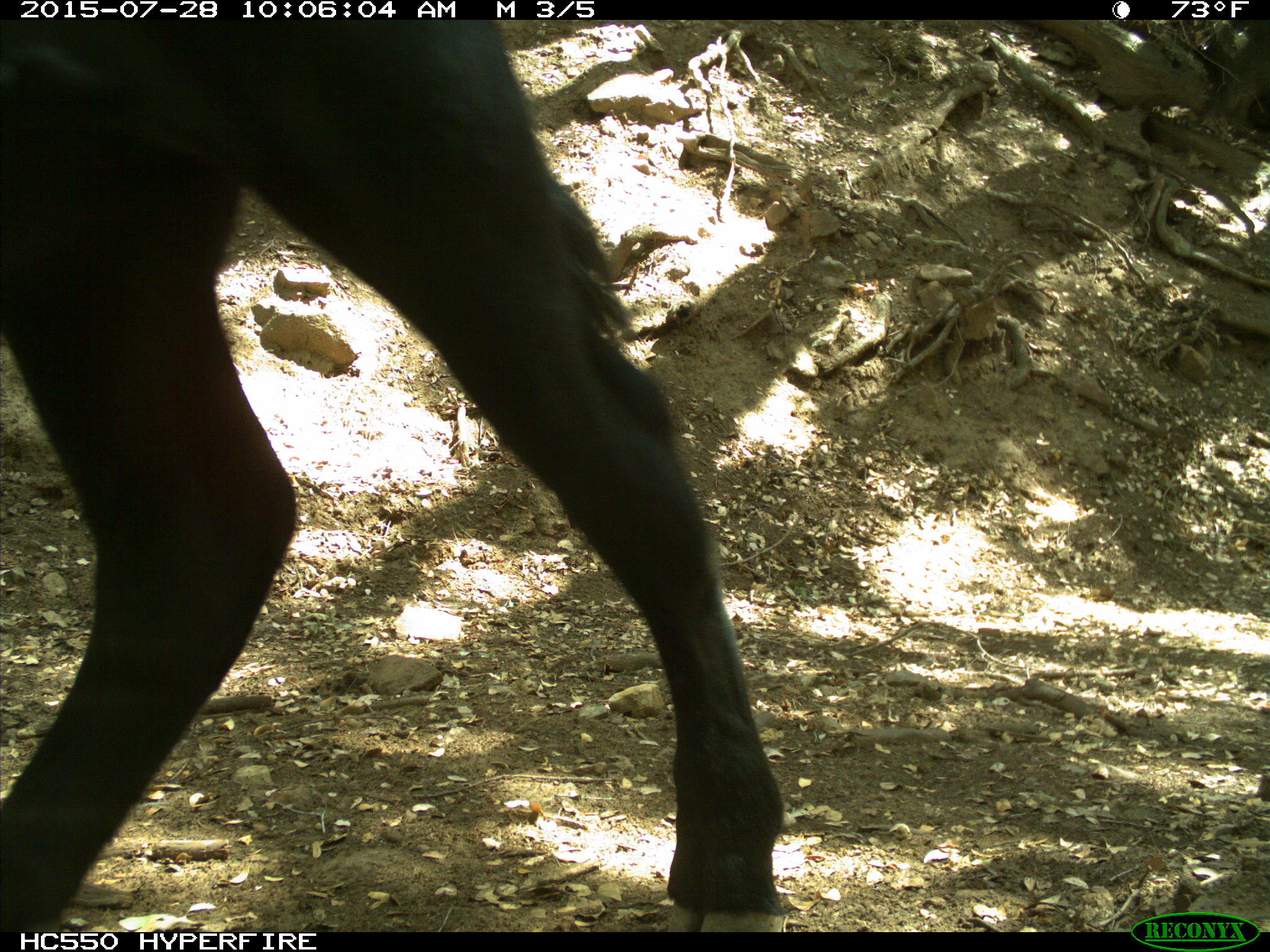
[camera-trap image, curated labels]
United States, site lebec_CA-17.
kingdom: Animalia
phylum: Chordata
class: Mammalia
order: Artiodactyla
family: Bovidae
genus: Bos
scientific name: Bos taurus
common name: domestic cow